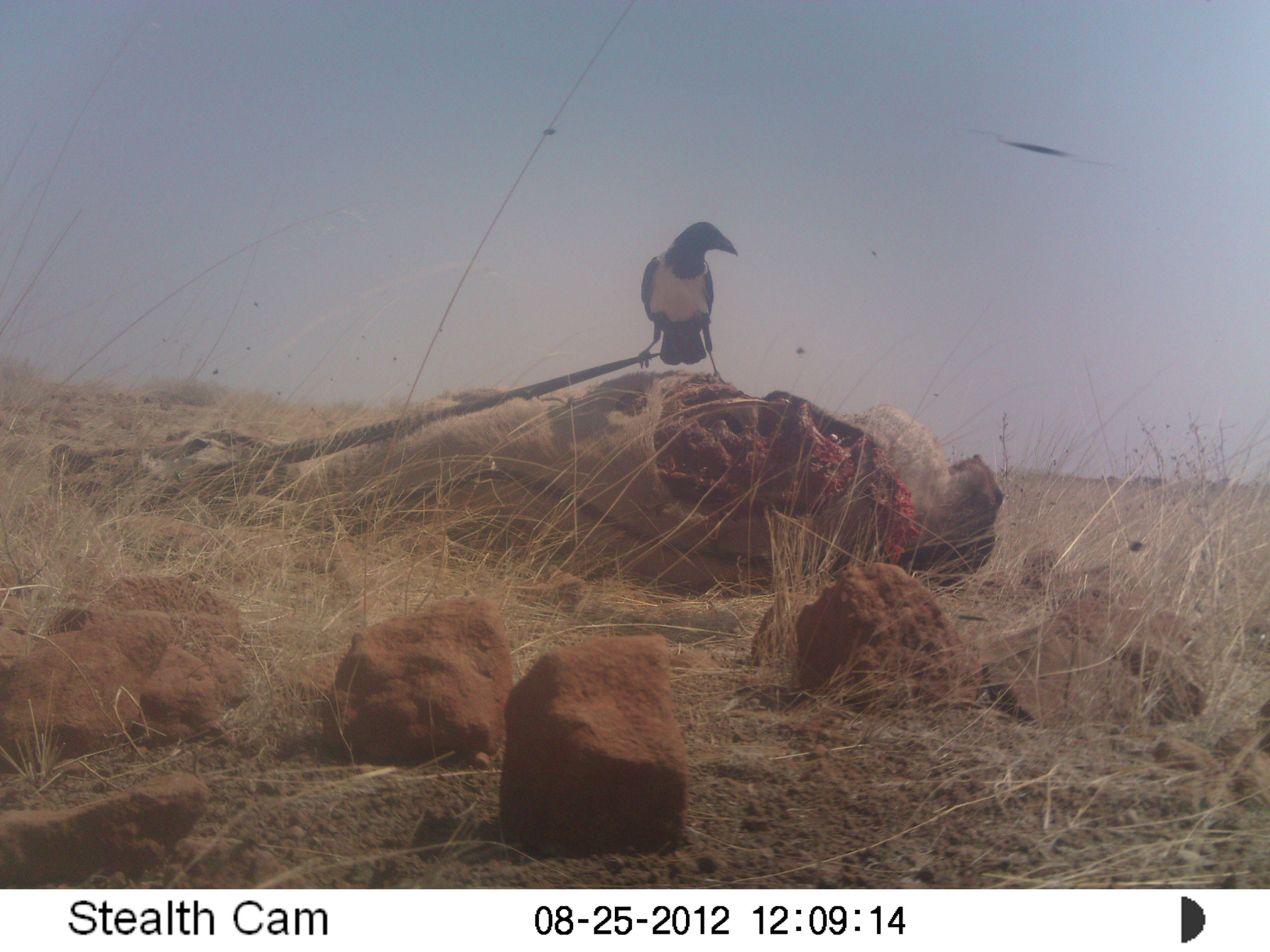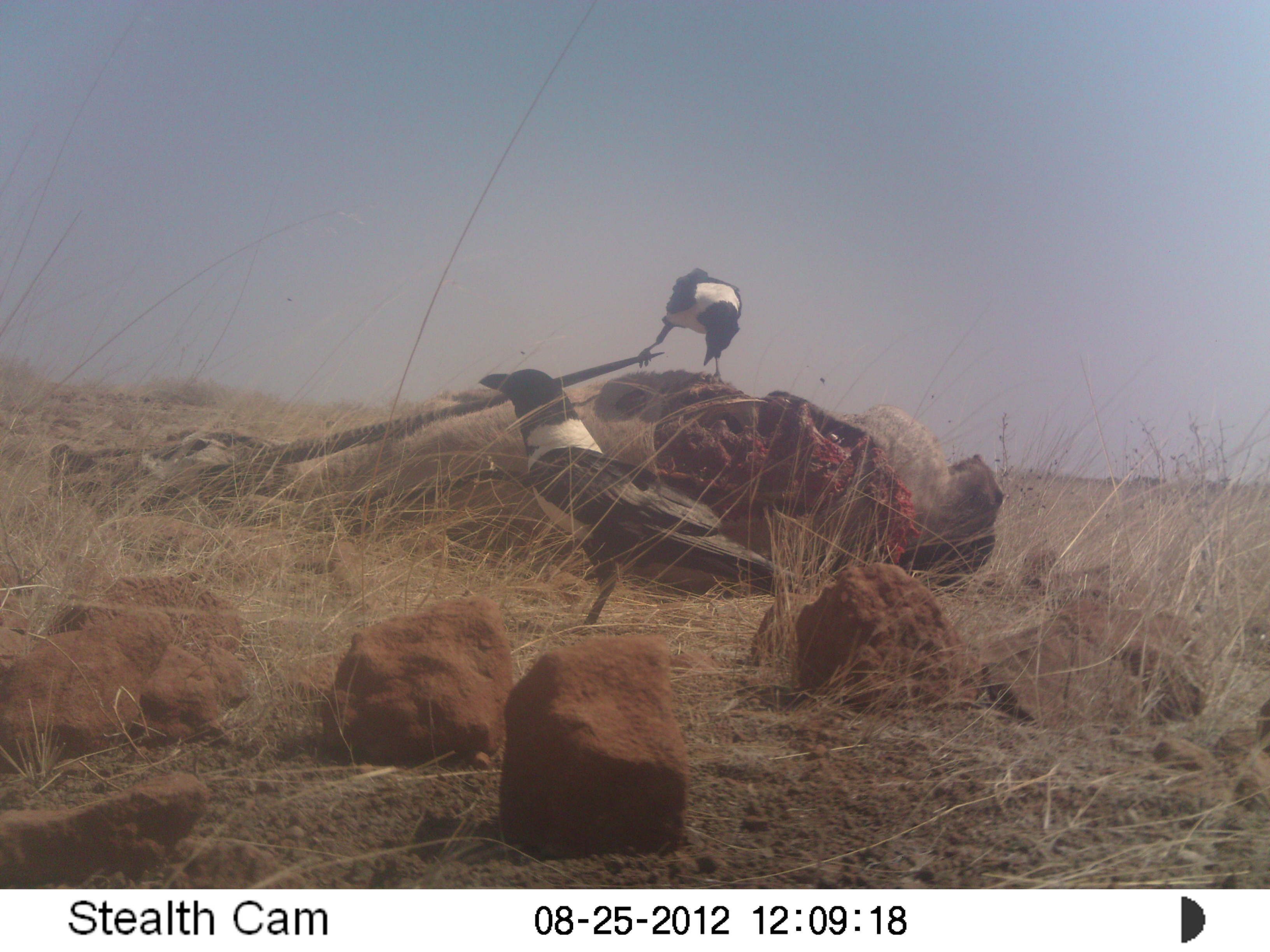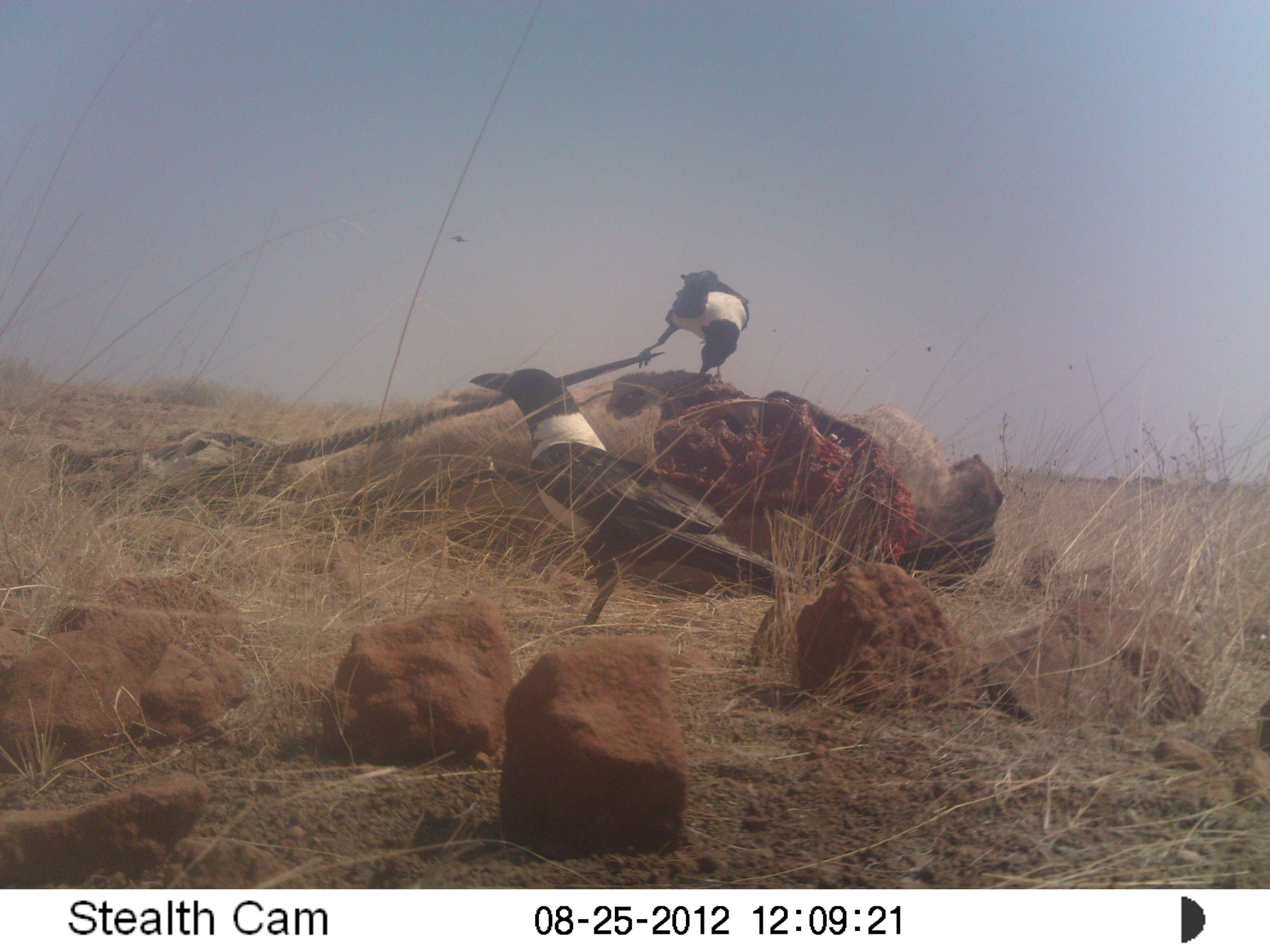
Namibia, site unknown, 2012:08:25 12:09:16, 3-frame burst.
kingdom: Animalia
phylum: Chordata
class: Aves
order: Passeriformes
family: Corvidae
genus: Corvus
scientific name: Corvus albus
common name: pied crow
Corvus albus (pied crow).